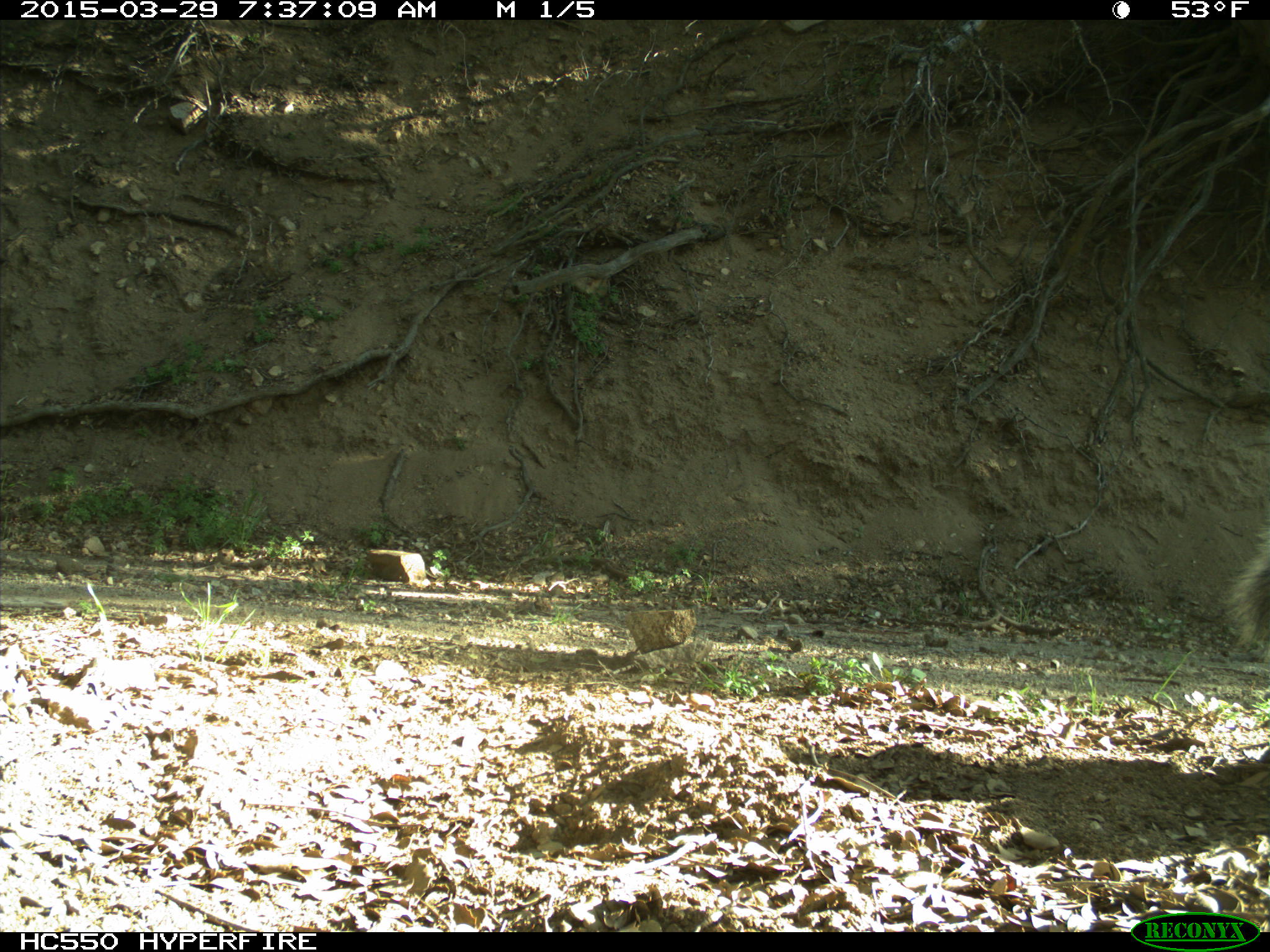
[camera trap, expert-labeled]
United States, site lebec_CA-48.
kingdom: Animalia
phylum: Chordata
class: Mammalia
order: Rodentia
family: Sciuridae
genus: Sciurus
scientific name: Sciurus carolinensis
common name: eastern gray squirrel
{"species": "Sciurus carolinensis (eastern gray squirrel)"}